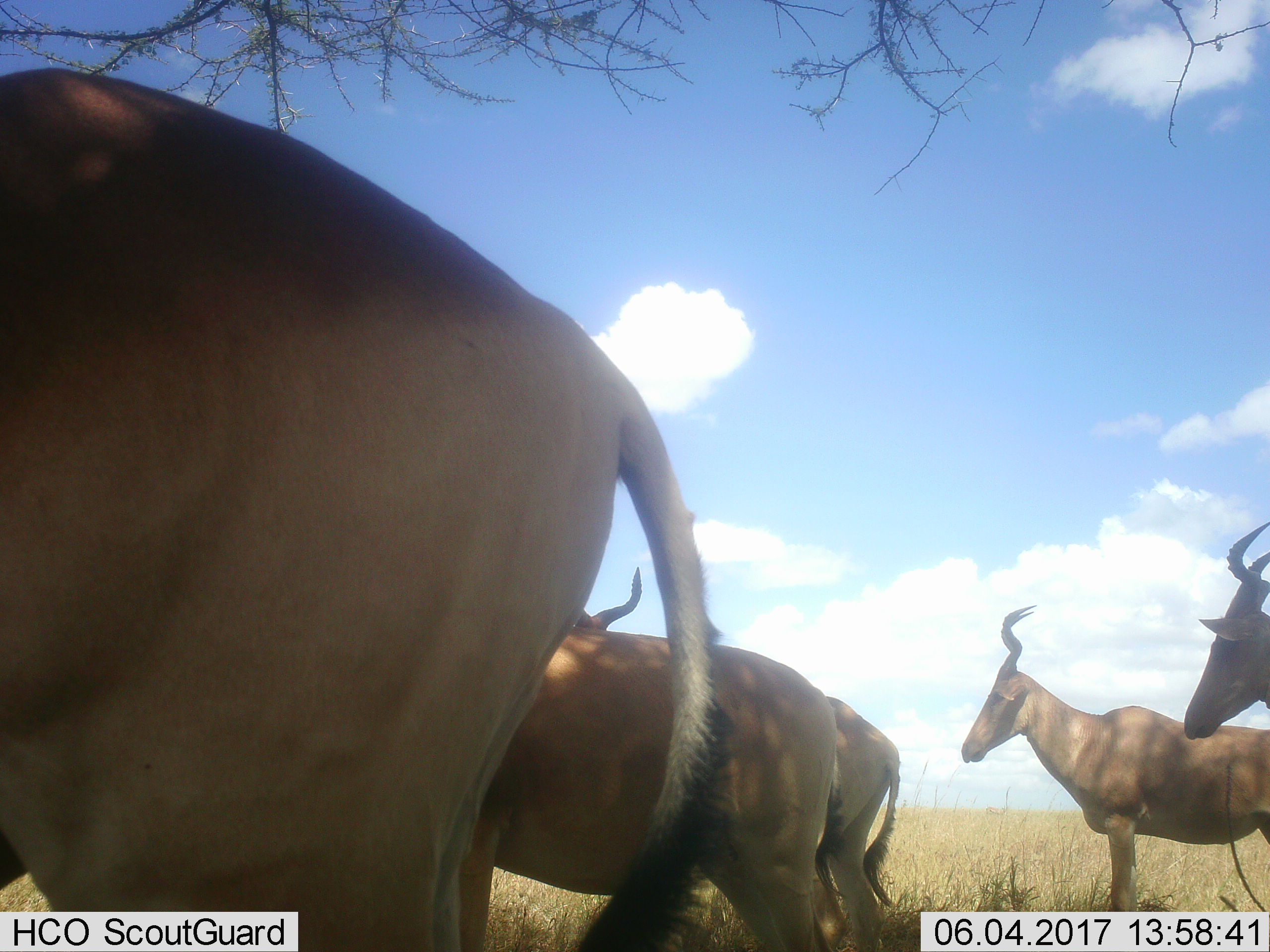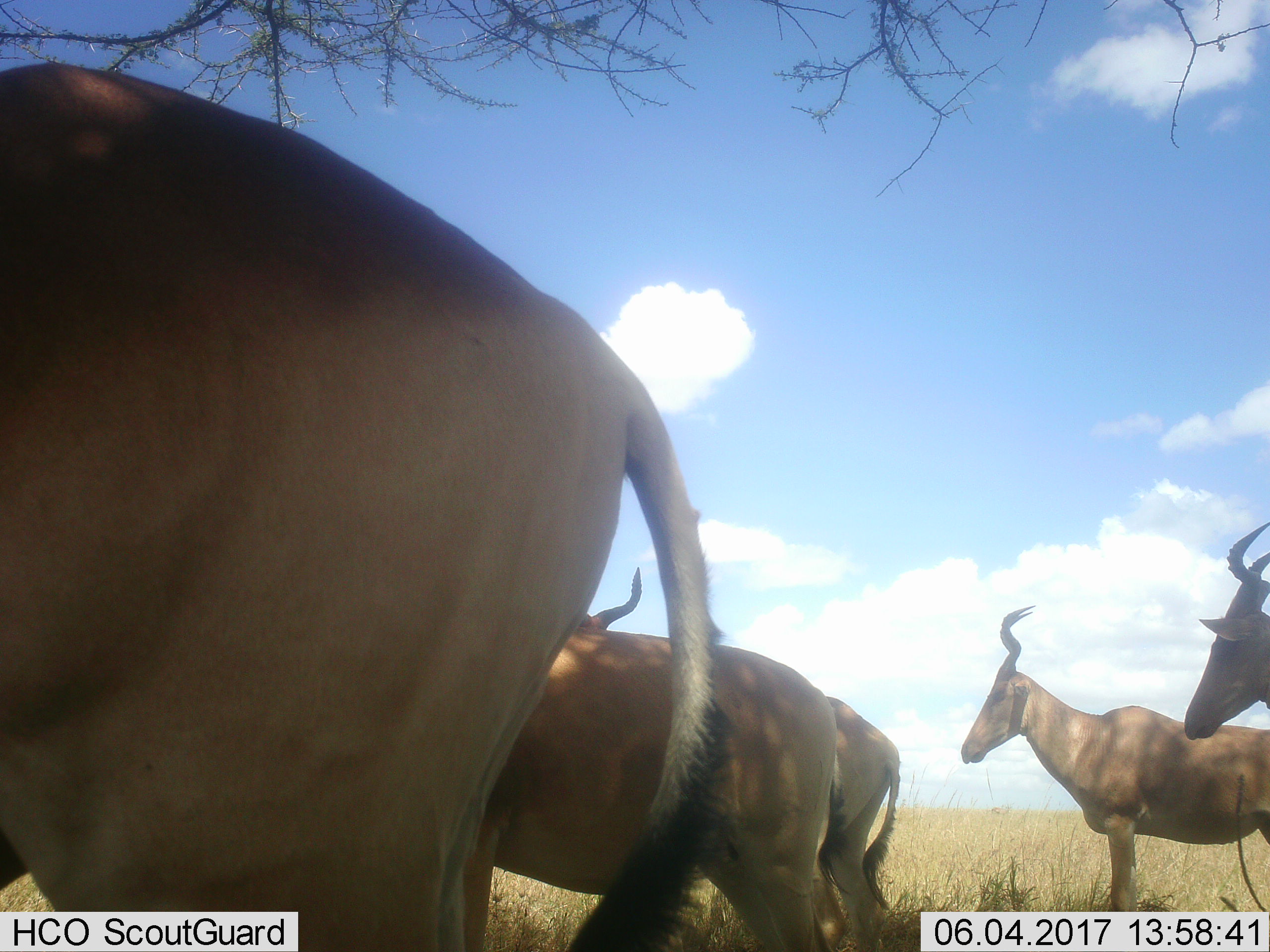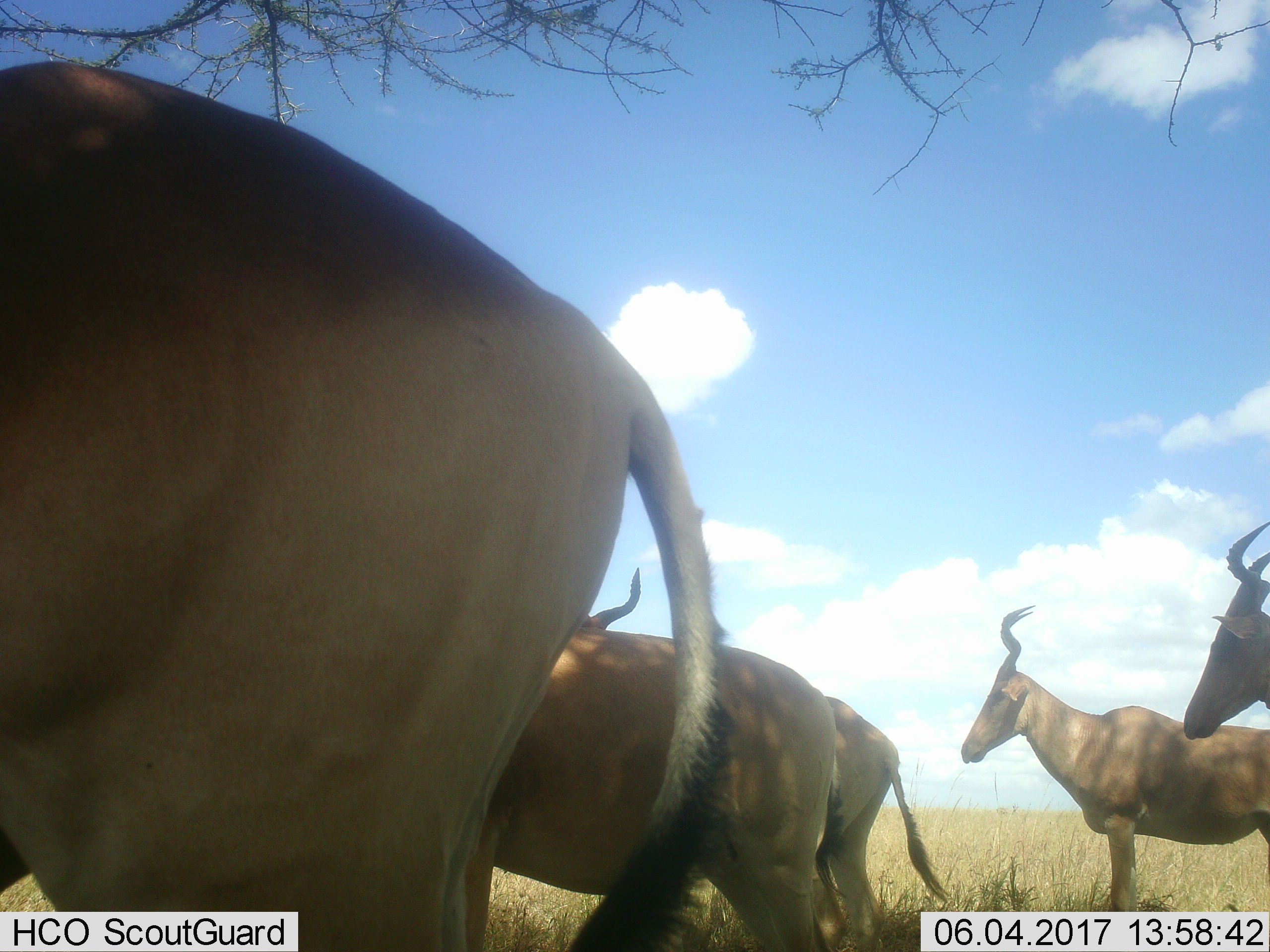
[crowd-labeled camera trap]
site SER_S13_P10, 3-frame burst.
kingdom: Animalia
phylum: Chordata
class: Mammalia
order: Artiodactyla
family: Bovidae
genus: Alcelaphus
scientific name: Alcelaphus buselaphus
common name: hartebeest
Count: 5.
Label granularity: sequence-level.